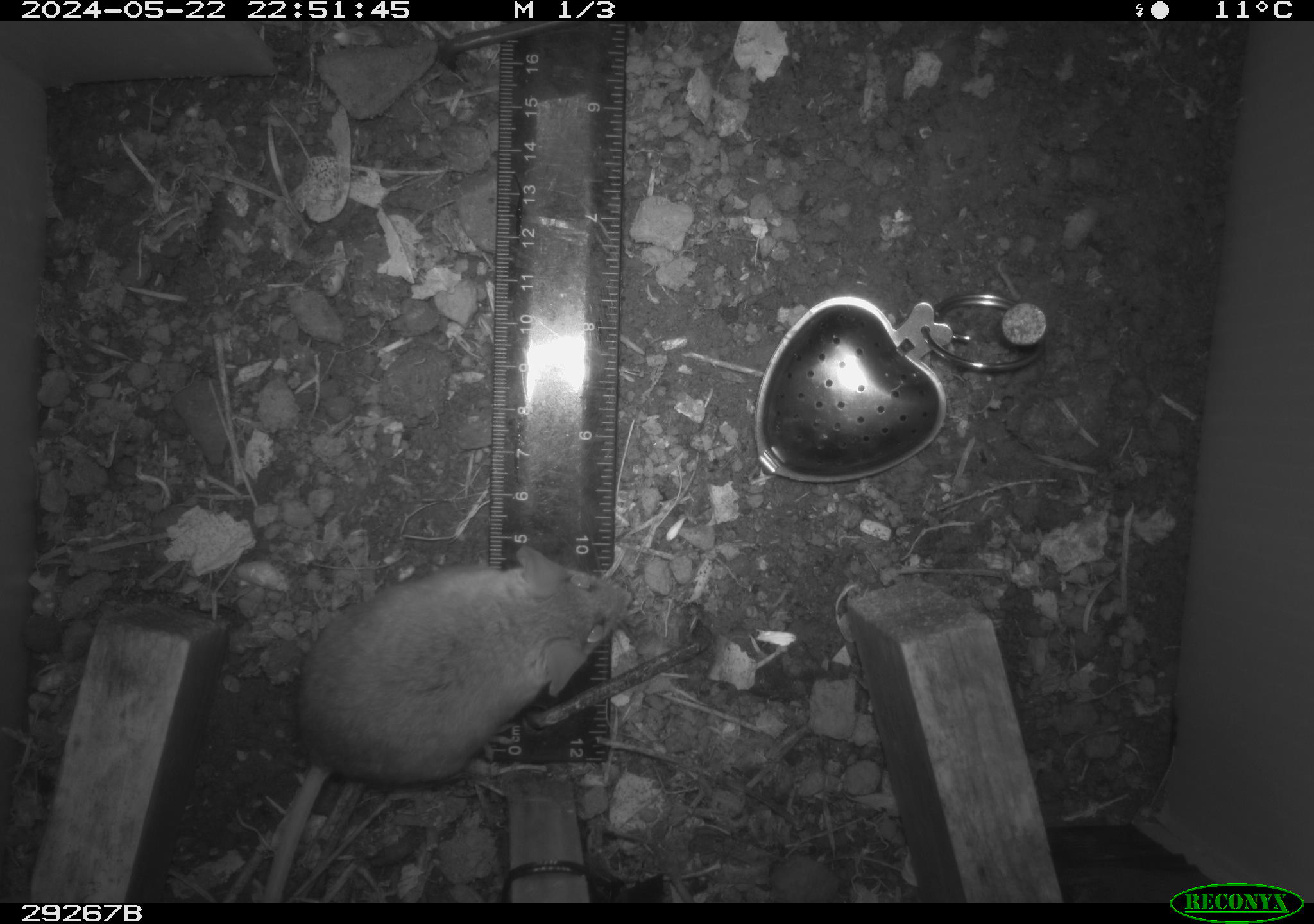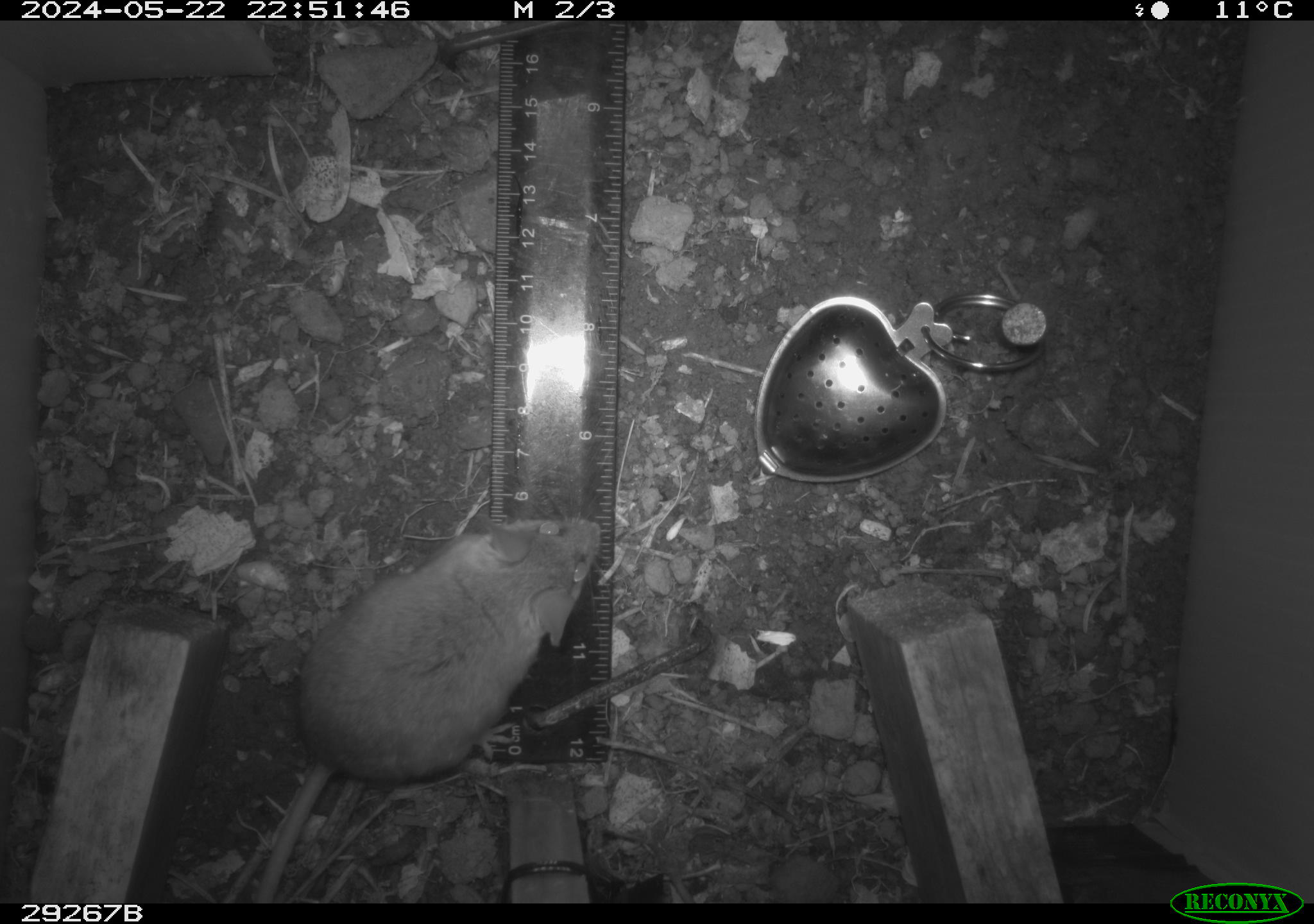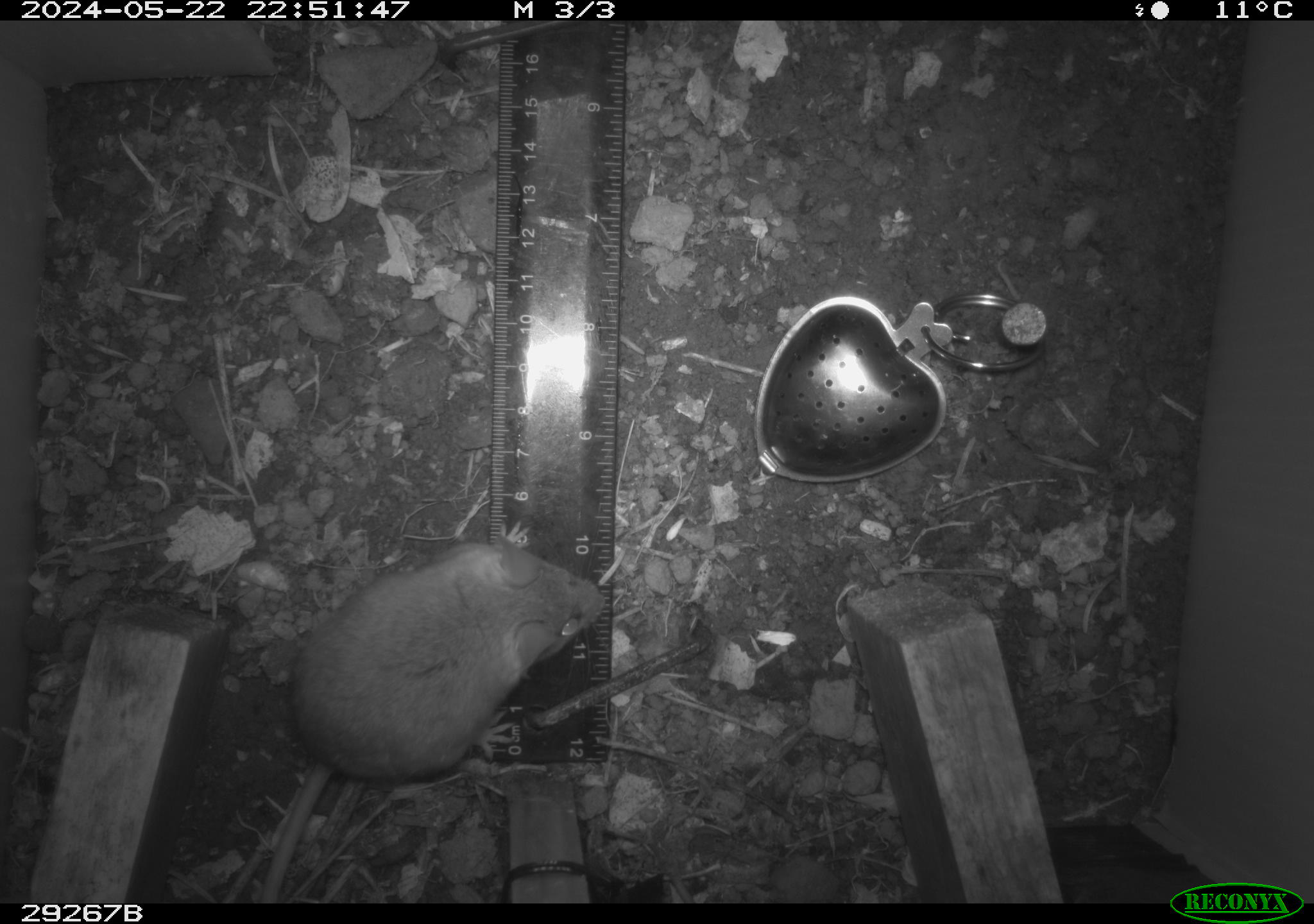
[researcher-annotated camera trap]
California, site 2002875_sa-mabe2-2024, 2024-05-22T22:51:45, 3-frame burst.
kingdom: Animalia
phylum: Chordata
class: Mammalia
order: Rodentia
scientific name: Rodentia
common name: mouse species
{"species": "mouse species (Rodentia)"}